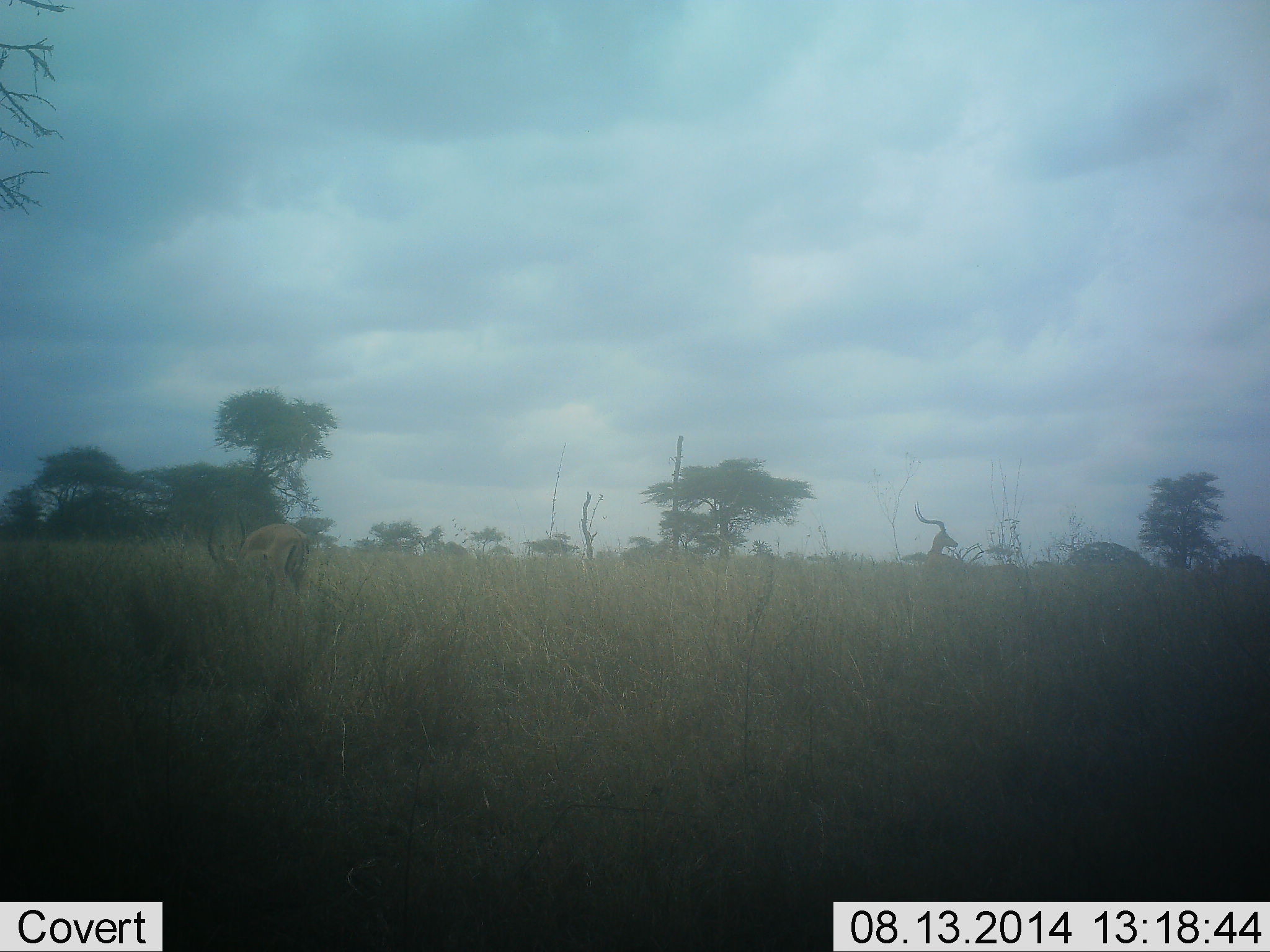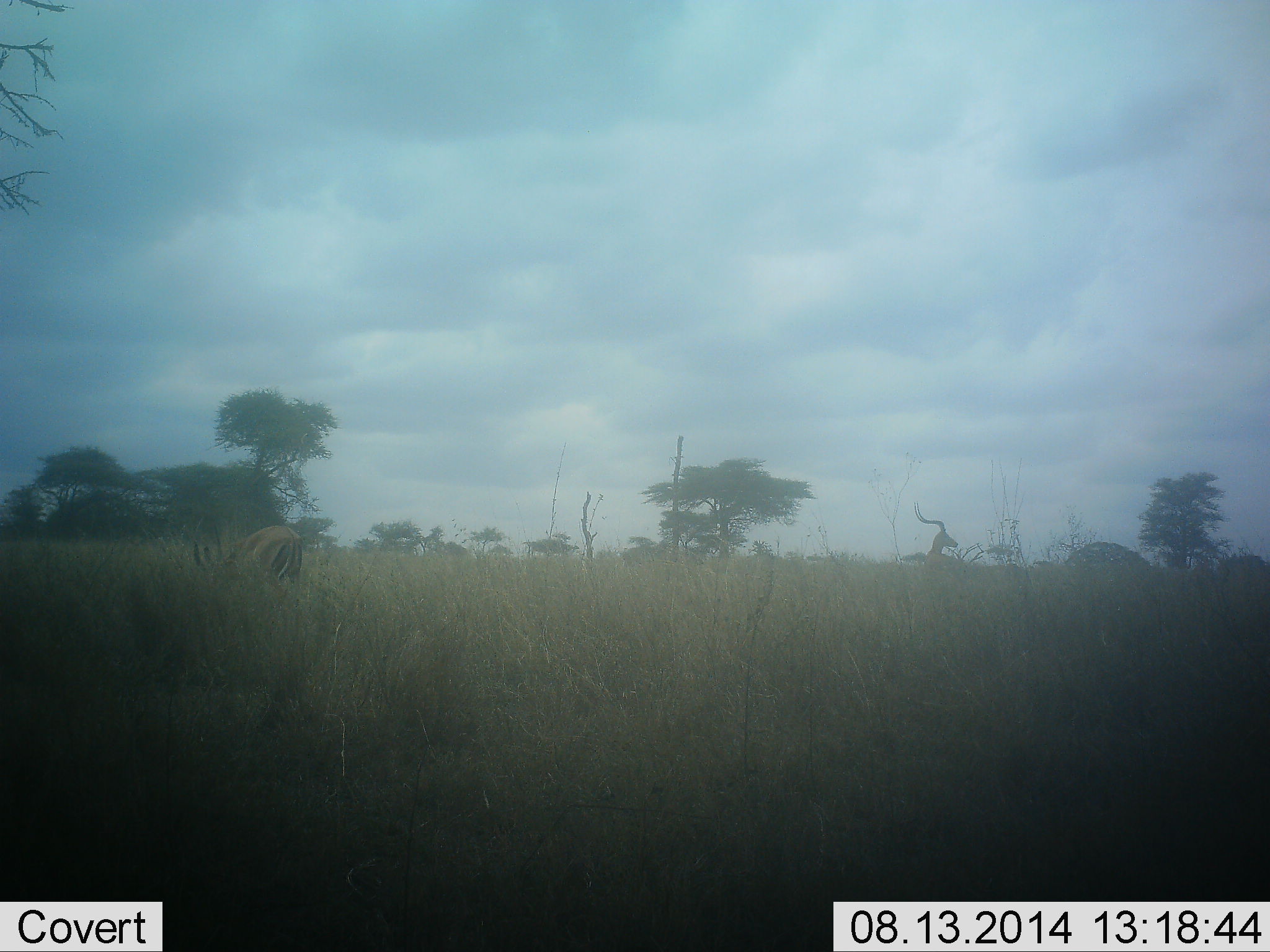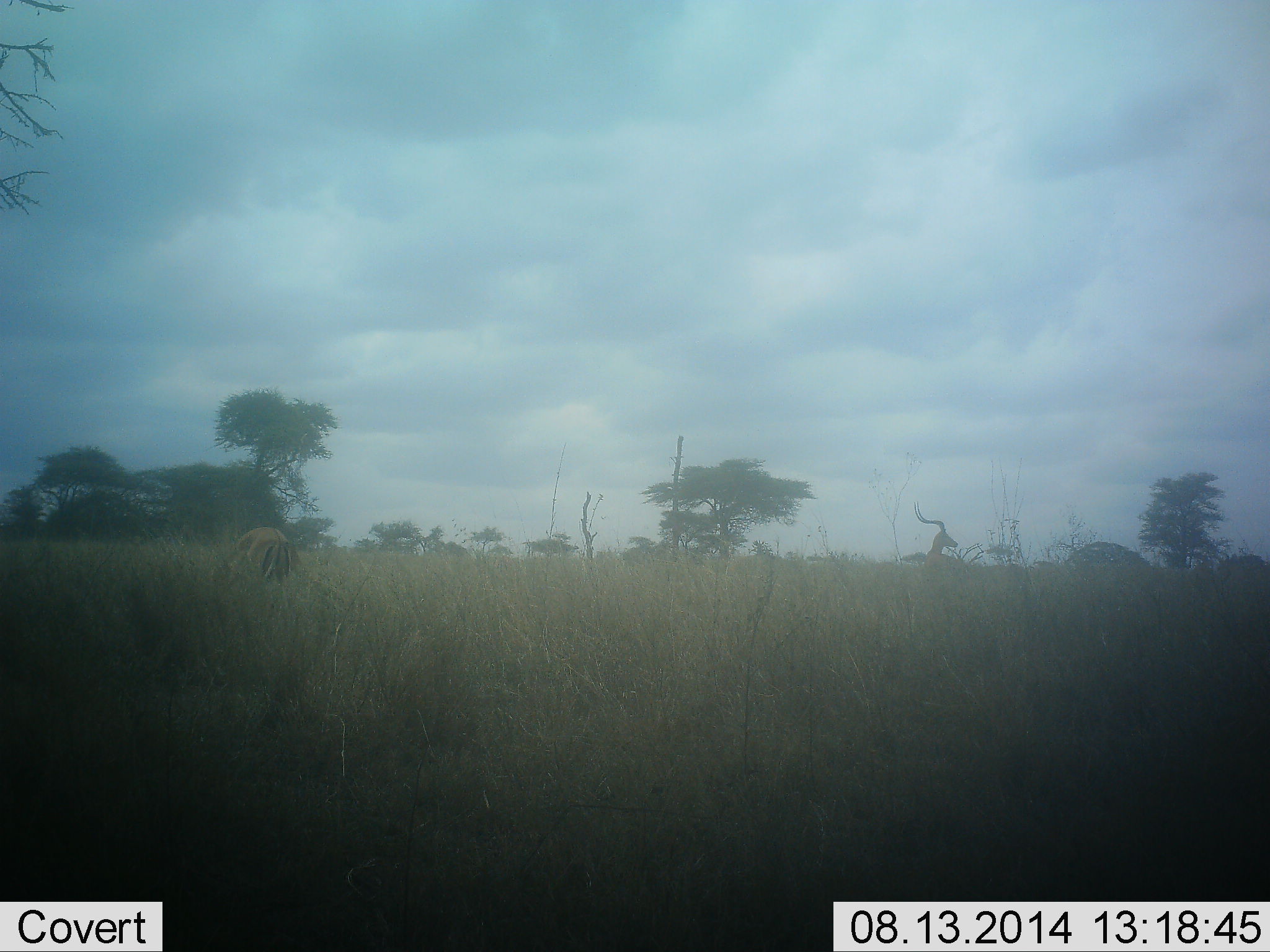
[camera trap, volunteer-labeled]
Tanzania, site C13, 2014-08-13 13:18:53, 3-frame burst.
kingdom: Animalia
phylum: Chordata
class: Mammalia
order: Artiodactyla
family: Bovidae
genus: Aepyceros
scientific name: Aepyceros melampus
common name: impala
Impala (Aepyceros melampus), count 2. Behavior (volunteer vote fractions): standing 80%, resting 10%, moving 10%, interacting 0%. Young present (vote fraction): 0%. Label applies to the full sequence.